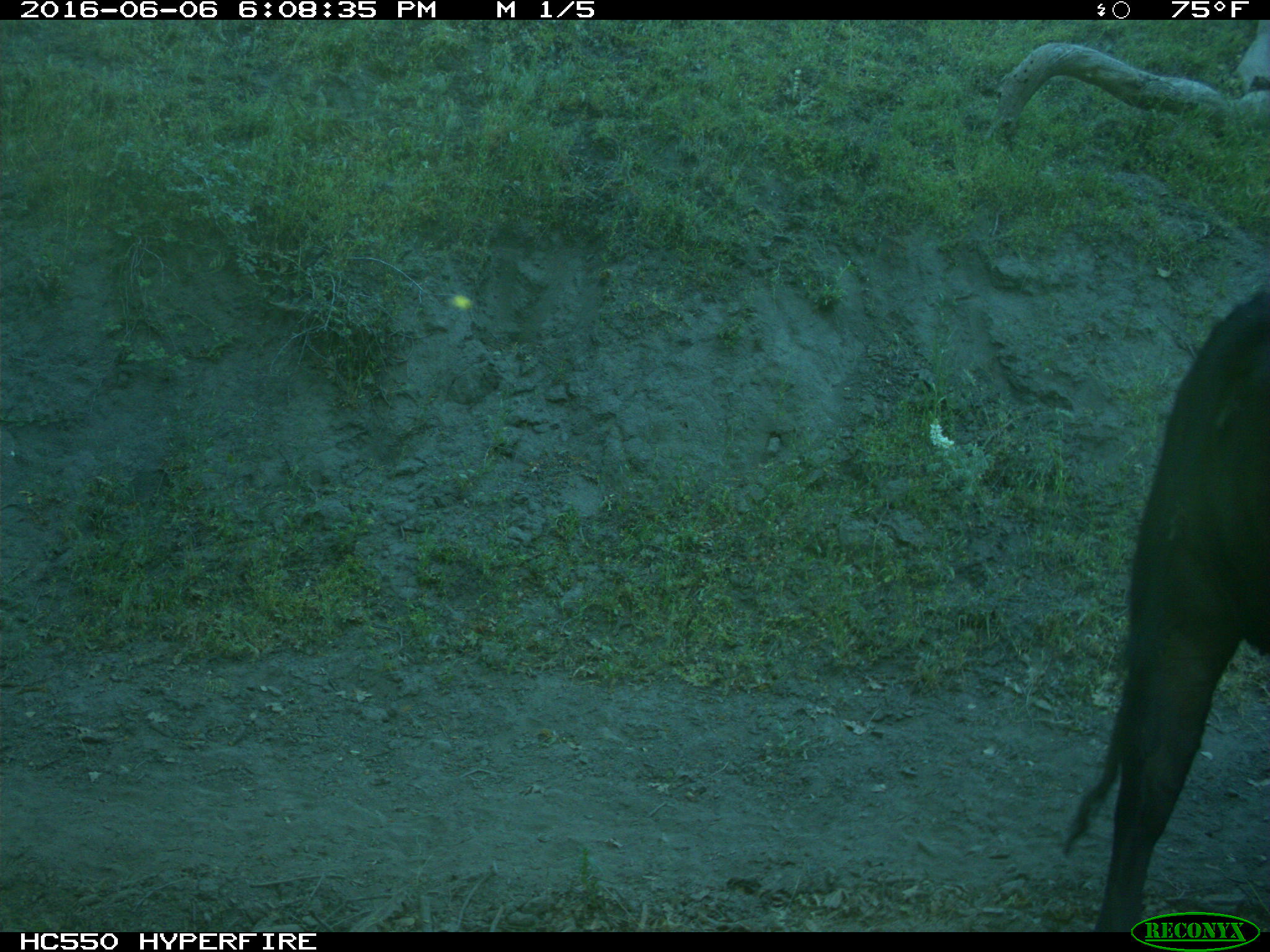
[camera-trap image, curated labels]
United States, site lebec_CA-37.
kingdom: Animalia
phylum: Chordata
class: Mammalia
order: Artiodactyla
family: Bovidae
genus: Bos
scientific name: Bos taurus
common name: domestic cow